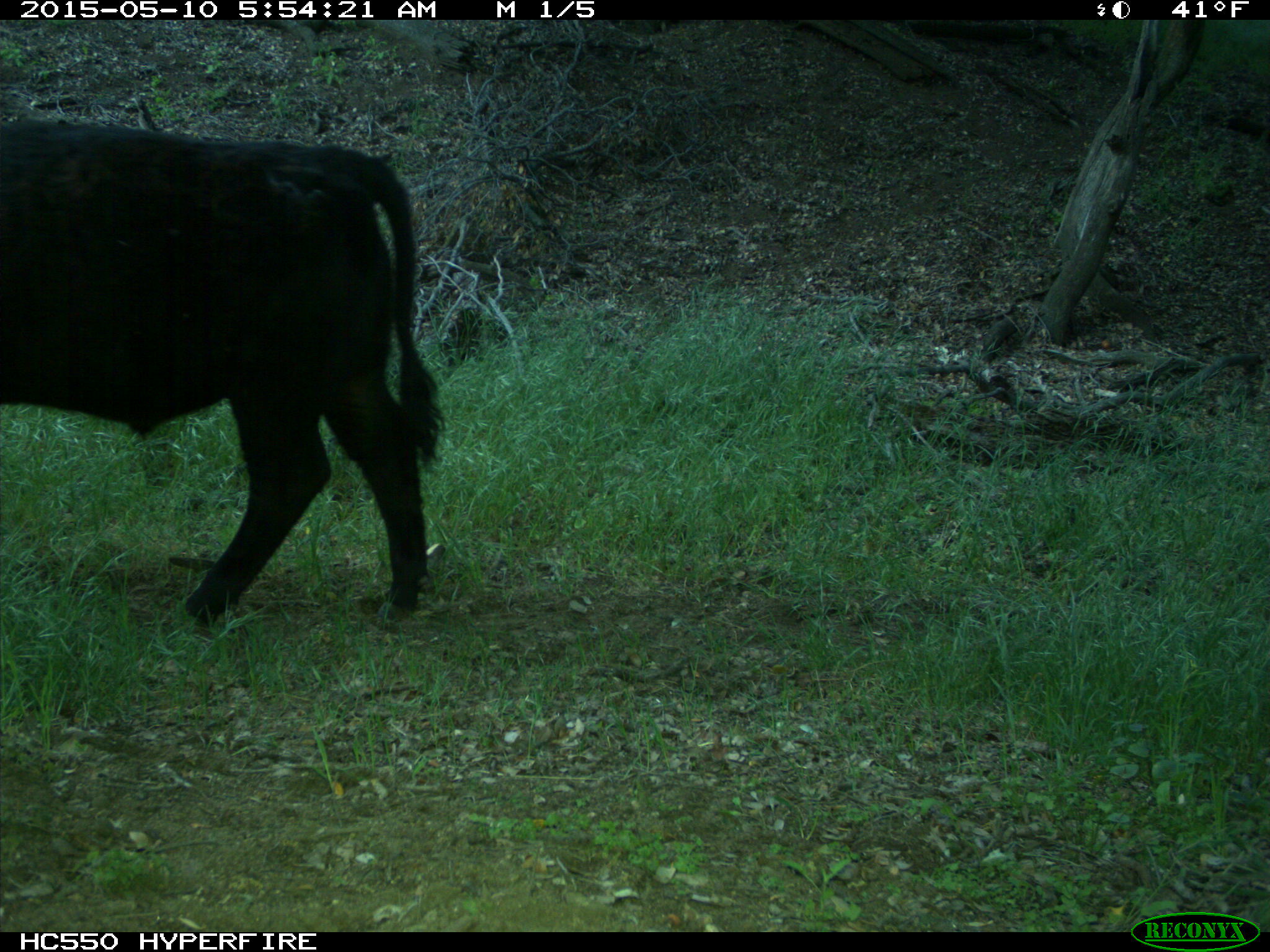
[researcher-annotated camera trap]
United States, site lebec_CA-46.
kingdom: Animalia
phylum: Chordata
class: Mammalia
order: Artiodactyla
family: Bovidae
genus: Bos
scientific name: Bos taurus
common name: domestic cow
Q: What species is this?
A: Bos taurus (domestic cow).